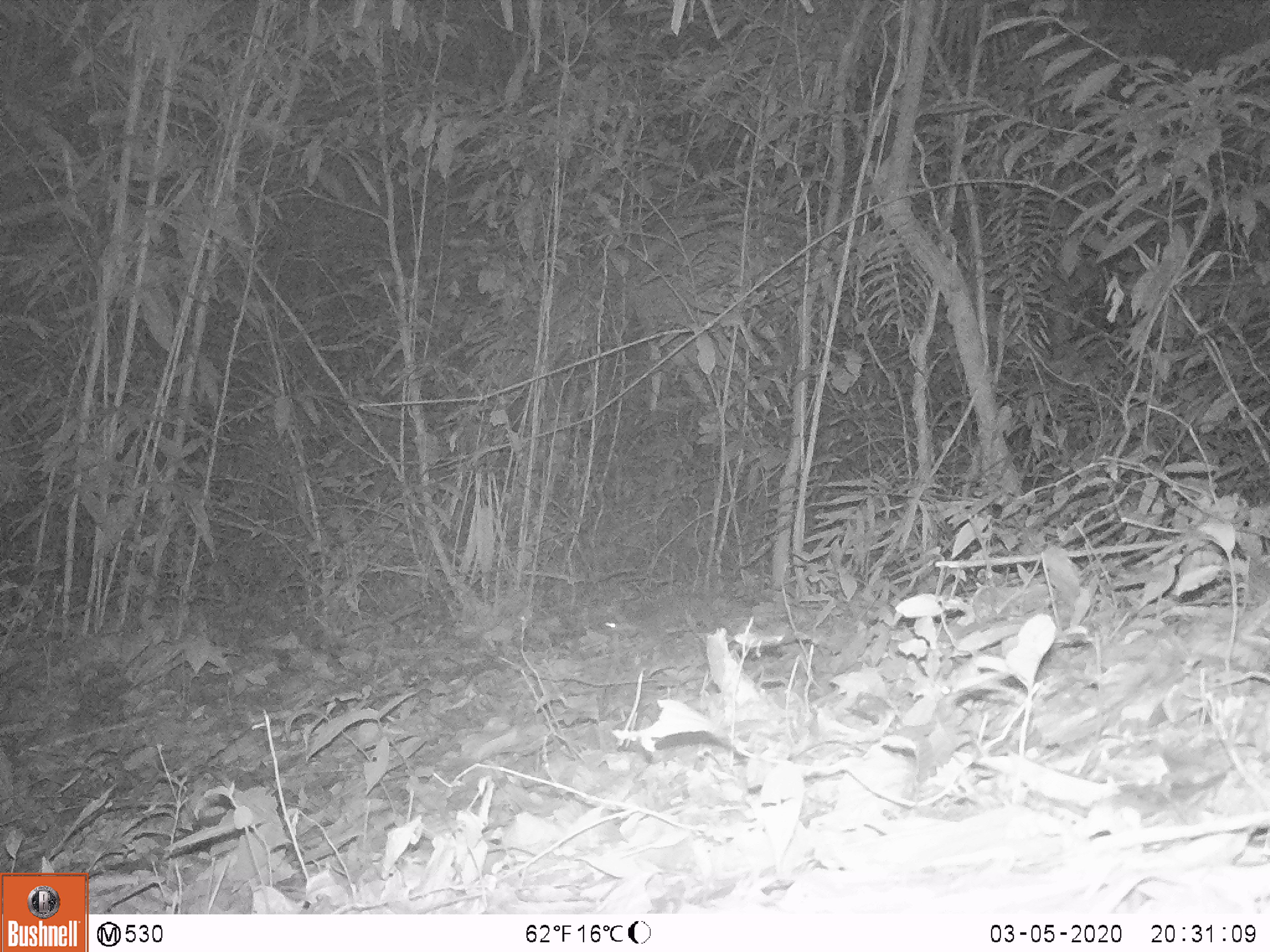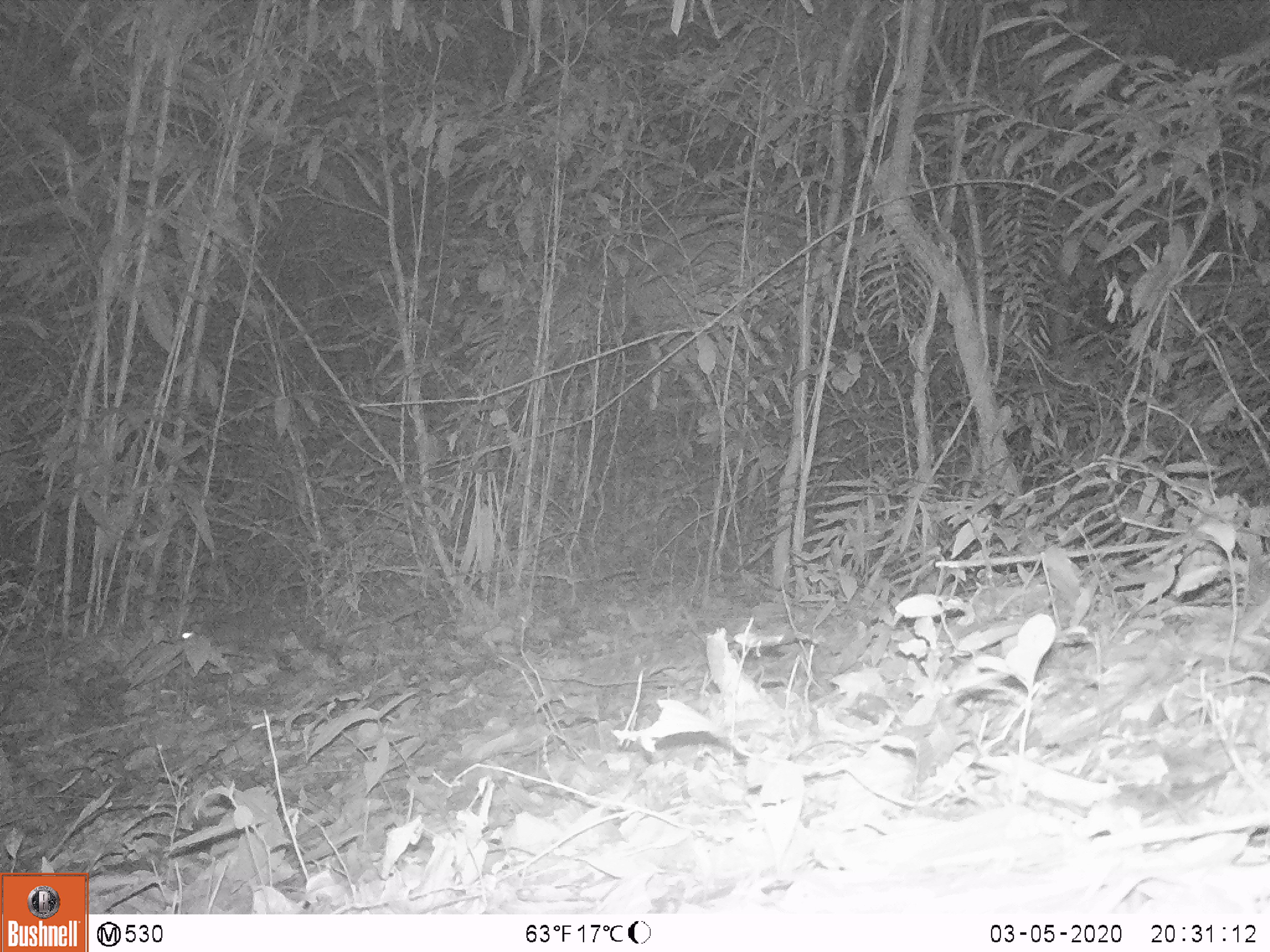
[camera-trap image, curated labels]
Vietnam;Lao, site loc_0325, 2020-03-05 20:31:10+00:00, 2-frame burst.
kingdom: Animalia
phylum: Chordata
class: Mammalia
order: Carnivora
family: Mustelidae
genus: Melogale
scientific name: Melogale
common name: ferret badger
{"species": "ferret badger (Melogale)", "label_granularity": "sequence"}